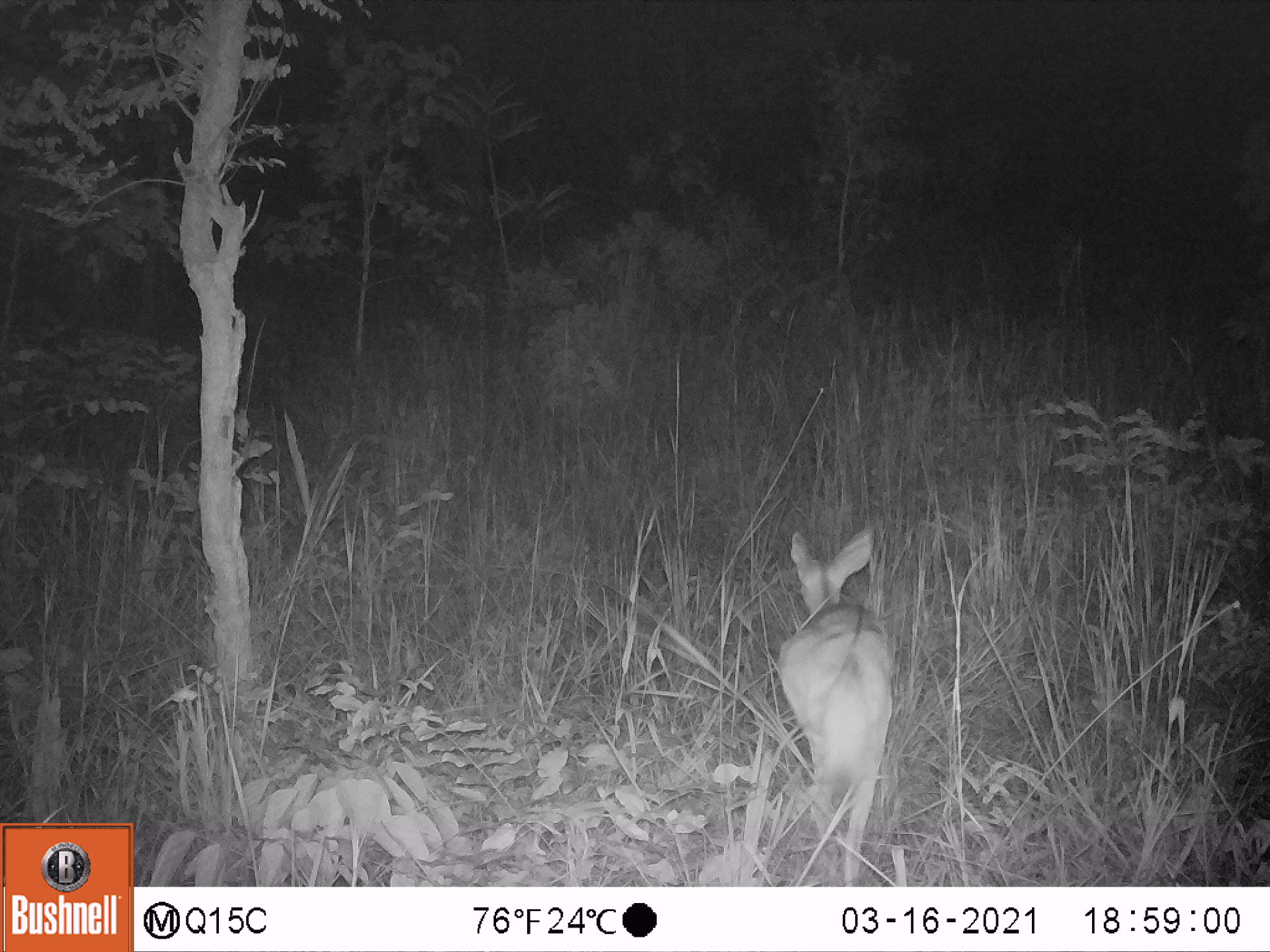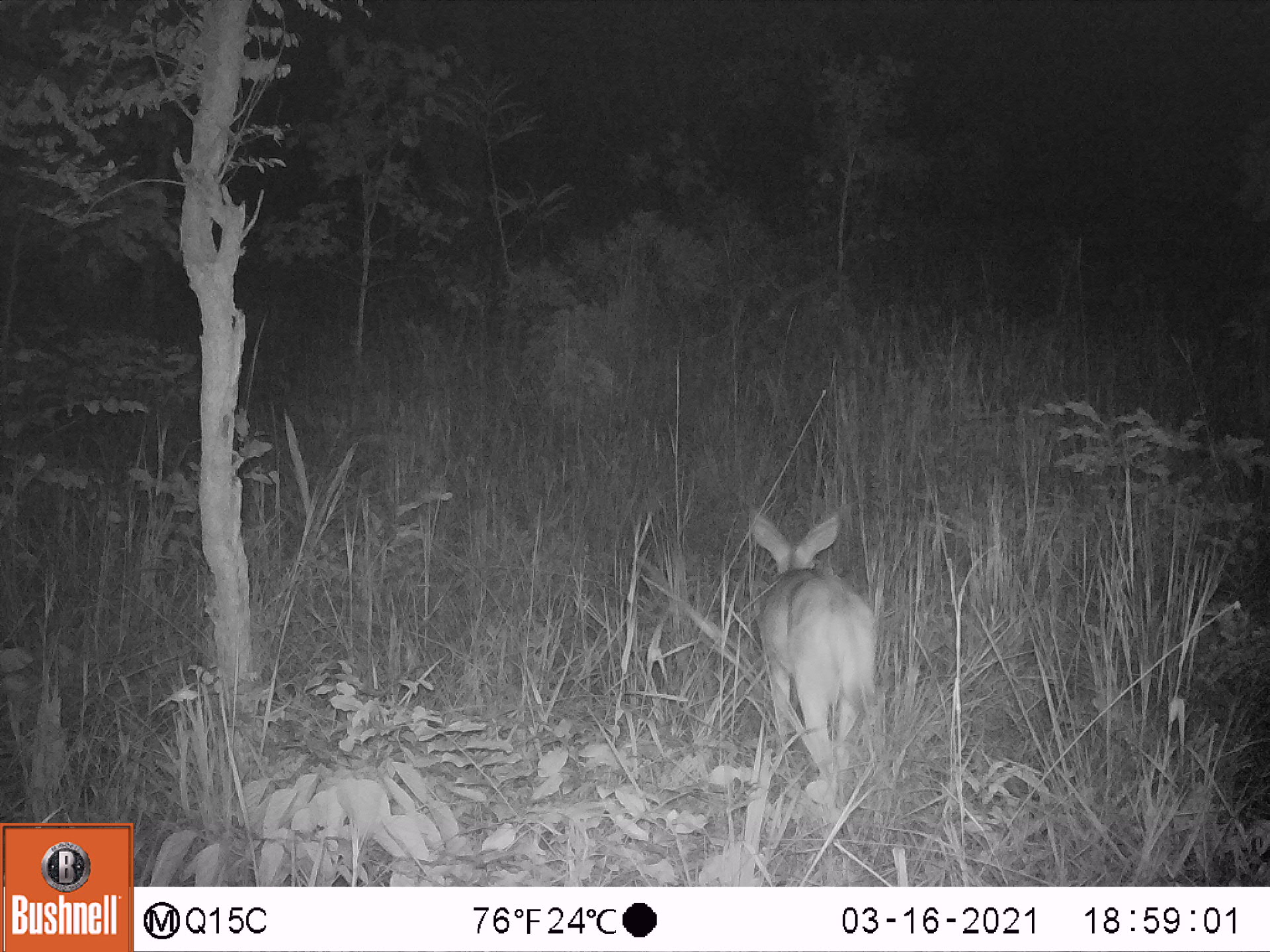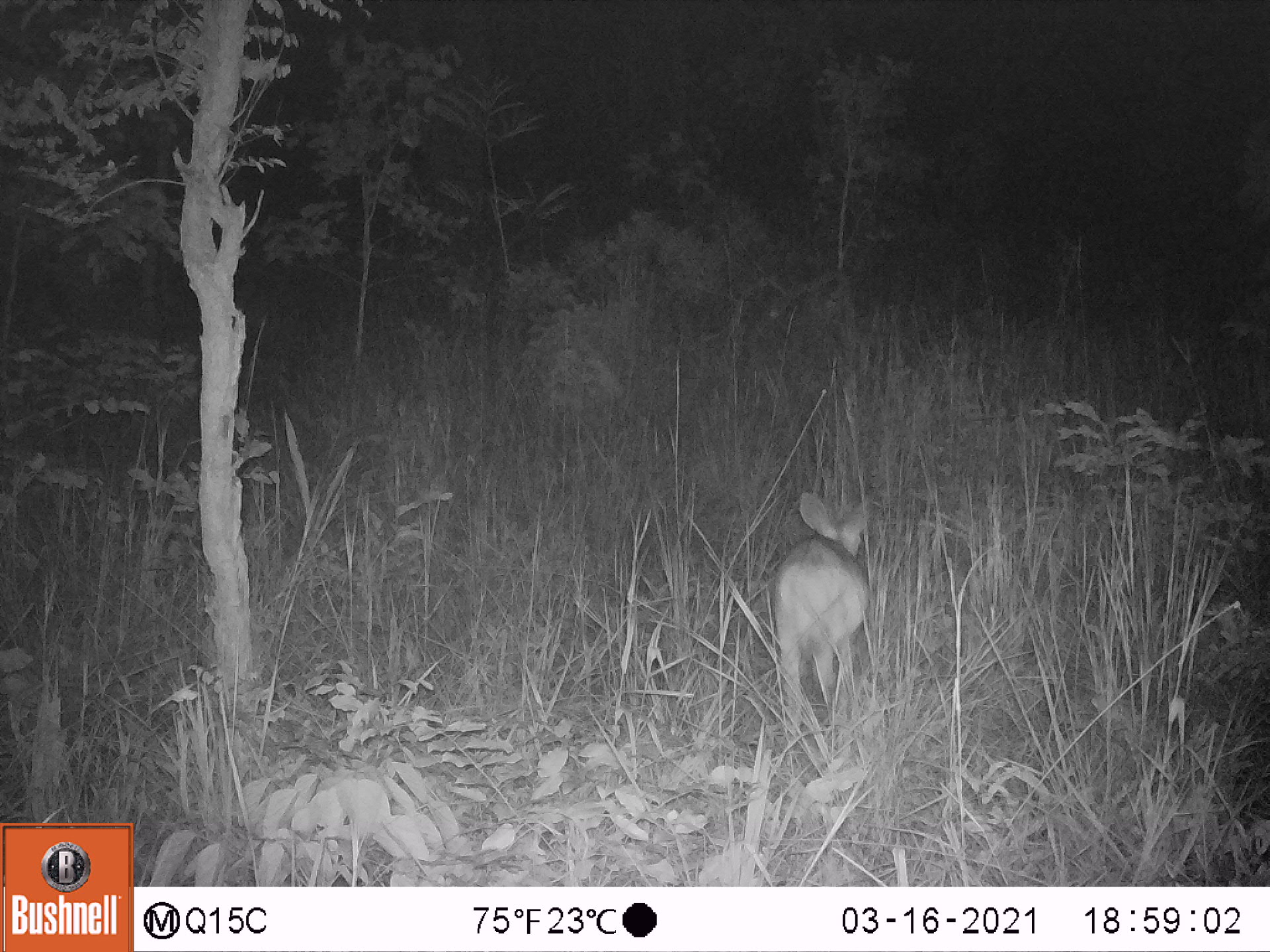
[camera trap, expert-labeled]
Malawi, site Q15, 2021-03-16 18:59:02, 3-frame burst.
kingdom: Animalia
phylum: Chordata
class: Mammalia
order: Artiodactyla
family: Bovidae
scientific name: Antilopinae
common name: small antelope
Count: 1.